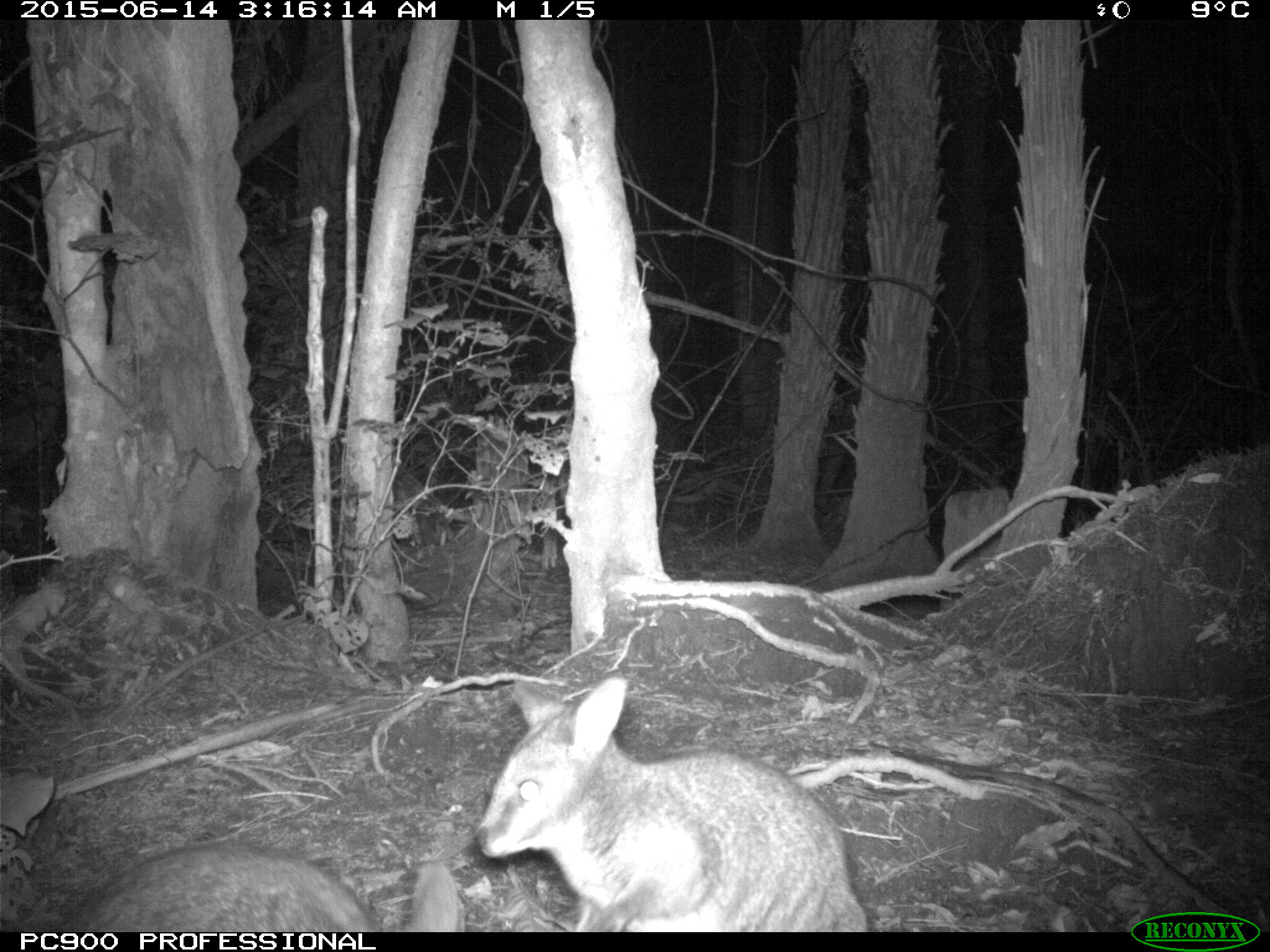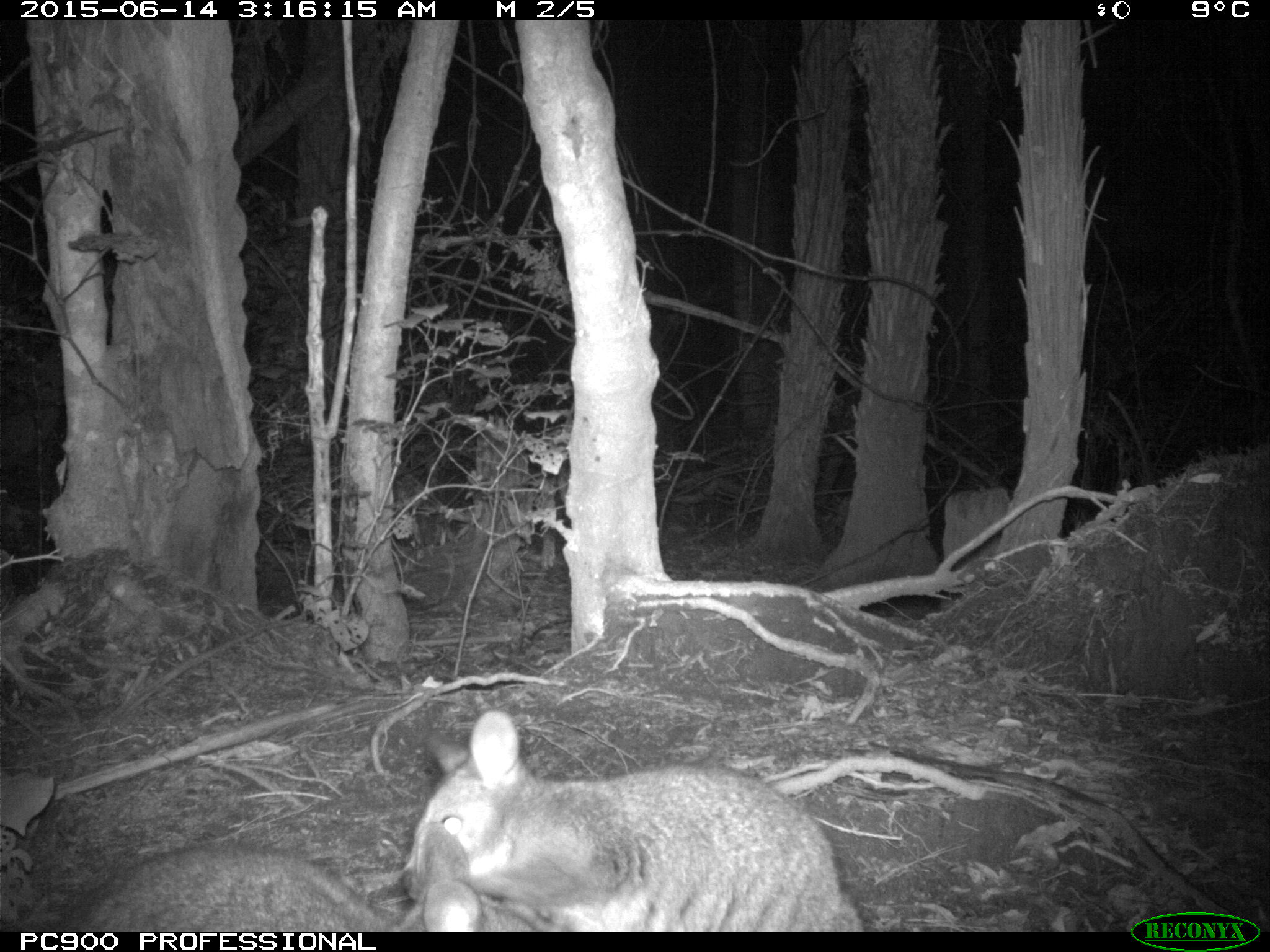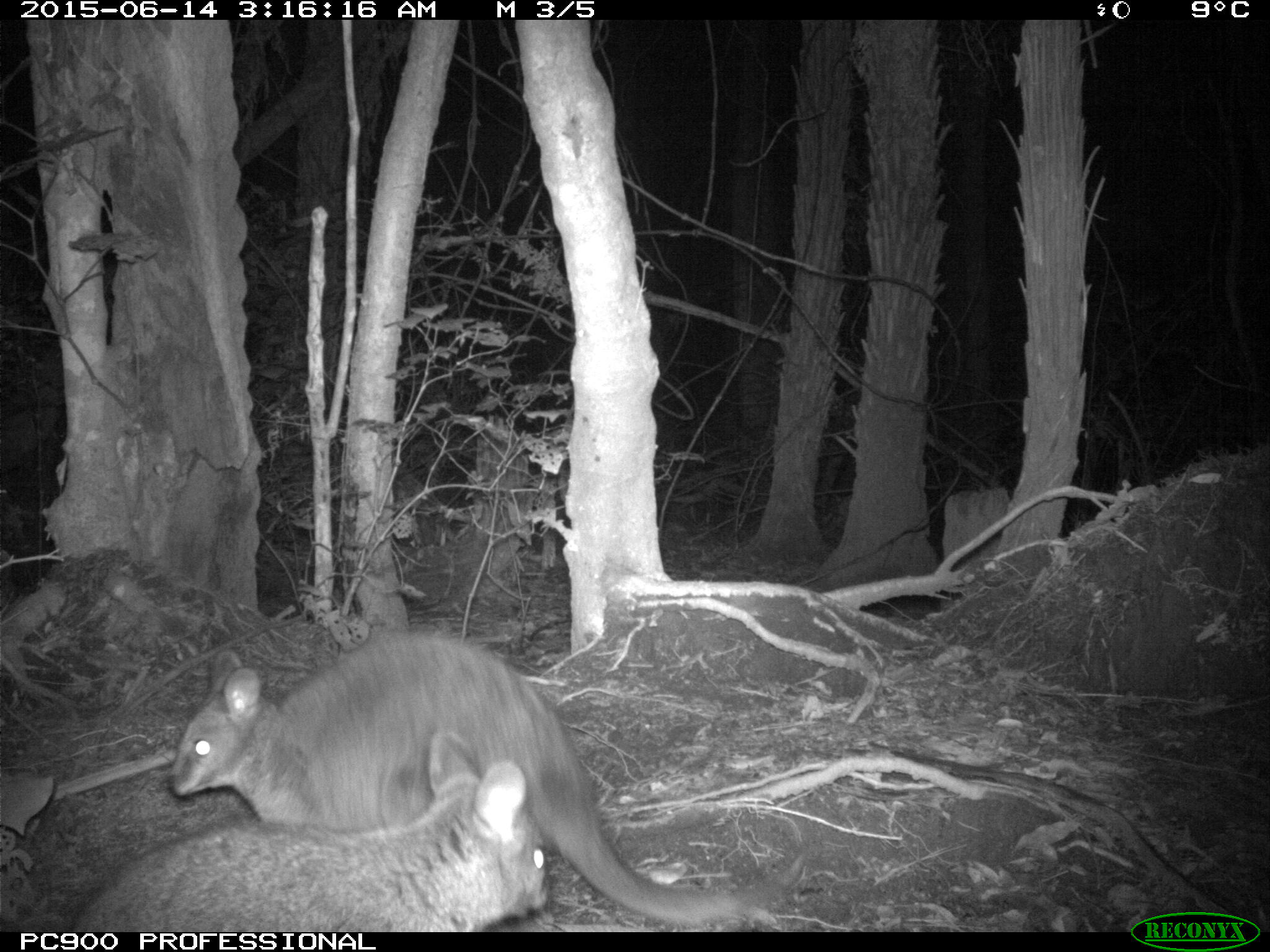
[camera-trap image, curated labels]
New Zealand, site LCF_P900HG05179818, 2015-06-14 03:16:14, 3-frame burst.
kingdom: Animalia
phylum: Chordata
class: Mammalia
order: Diprotodontia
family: Macropodidae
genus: Notamacropus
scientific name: Notamacropus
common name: wallaby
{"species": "wallaby (Notamacropus)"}